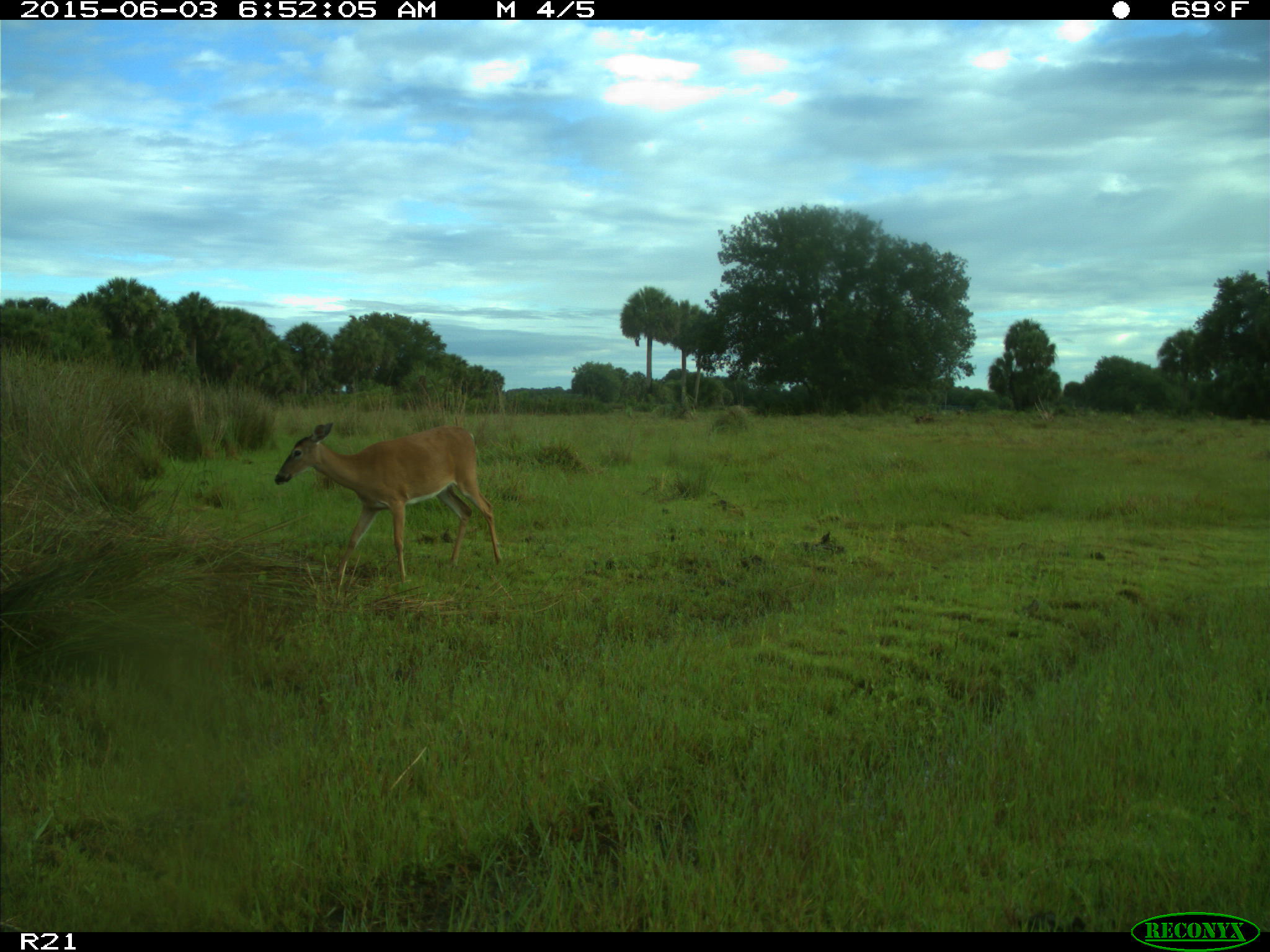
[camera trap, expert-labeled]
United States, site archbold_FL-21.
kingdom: Animalia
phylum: Chordata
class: Mammalia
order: Artiodactyla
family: Cervidae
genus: Odocoileus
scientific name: Odocoileus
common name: deer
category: unidentified deer